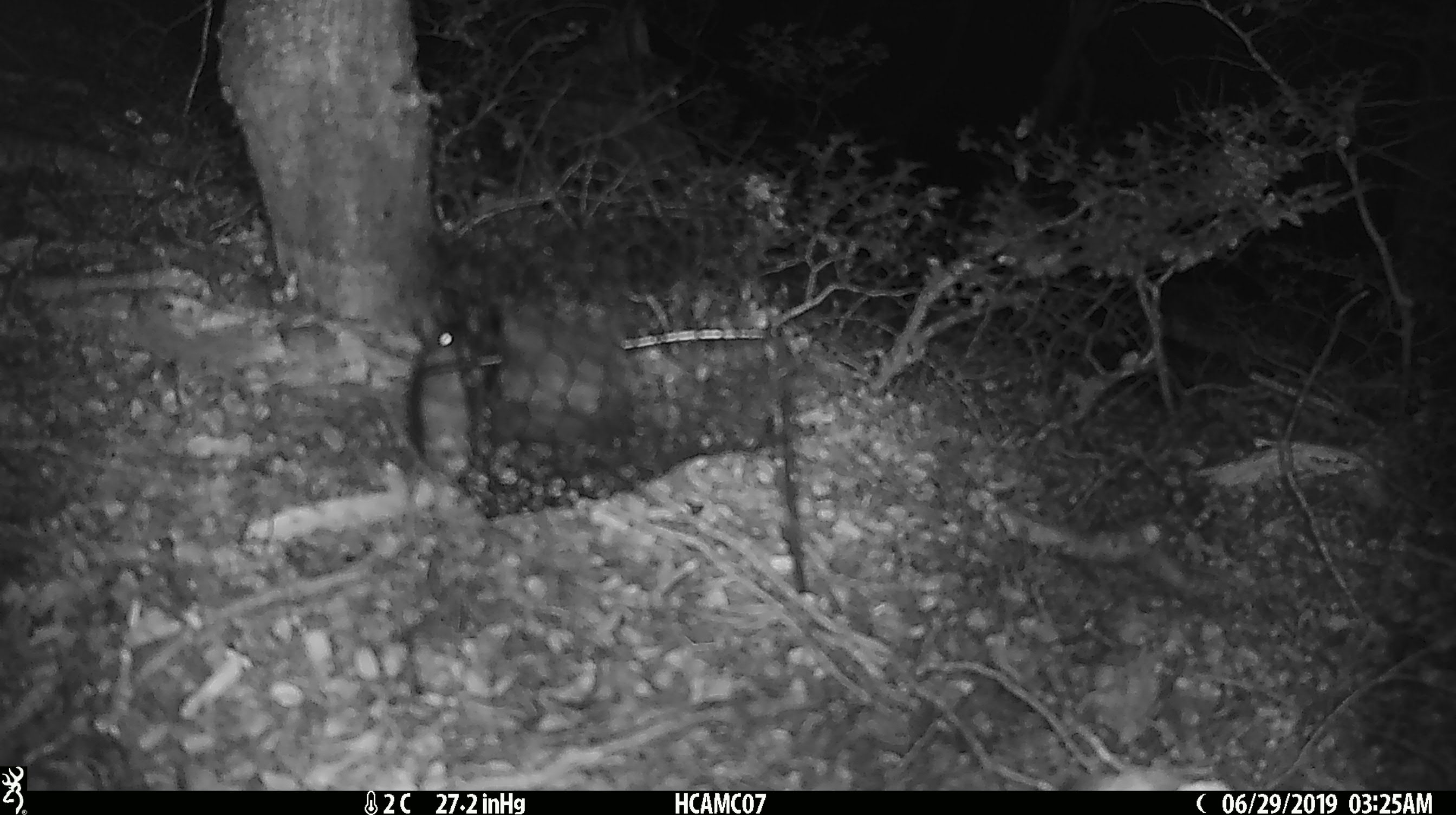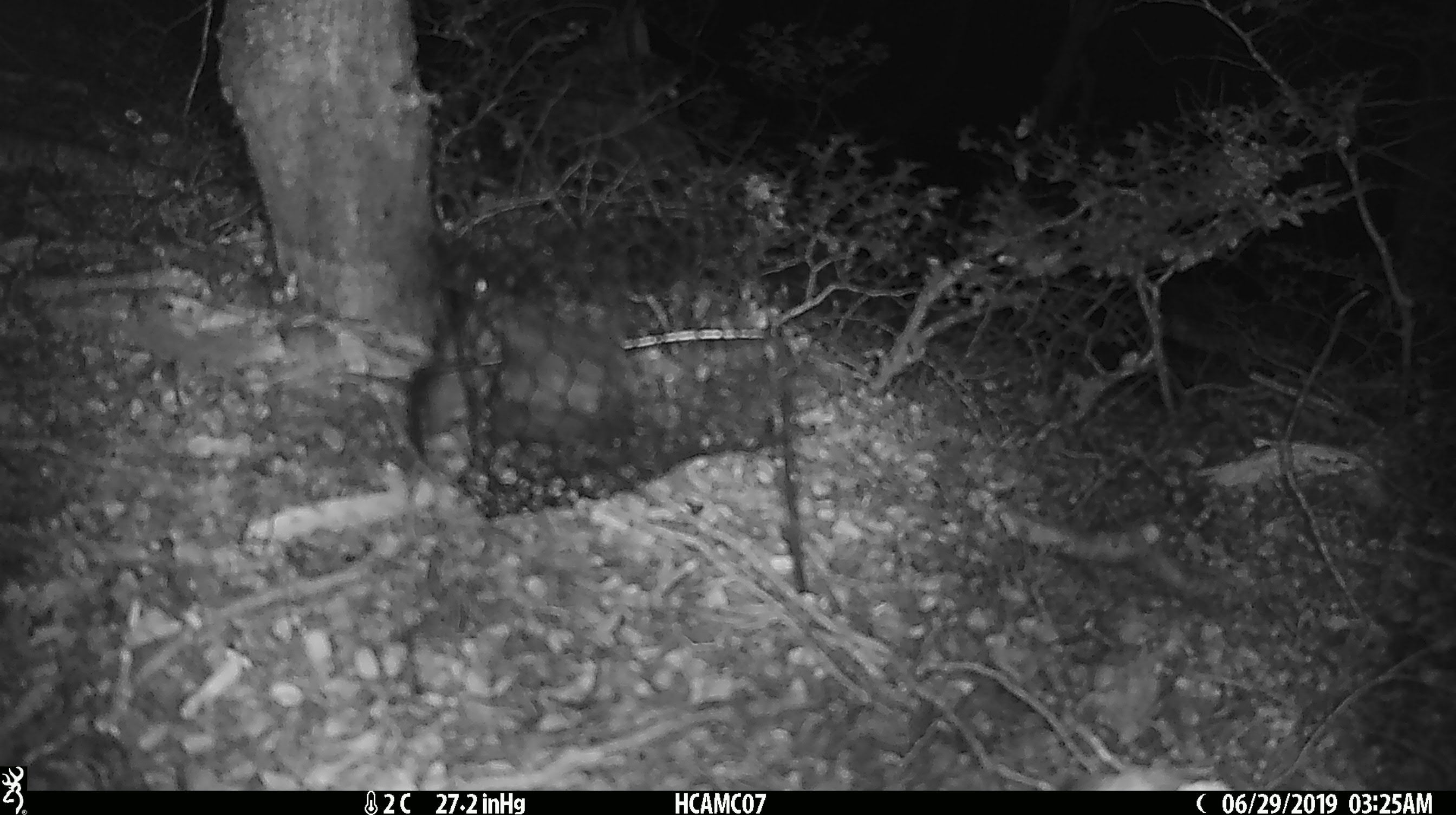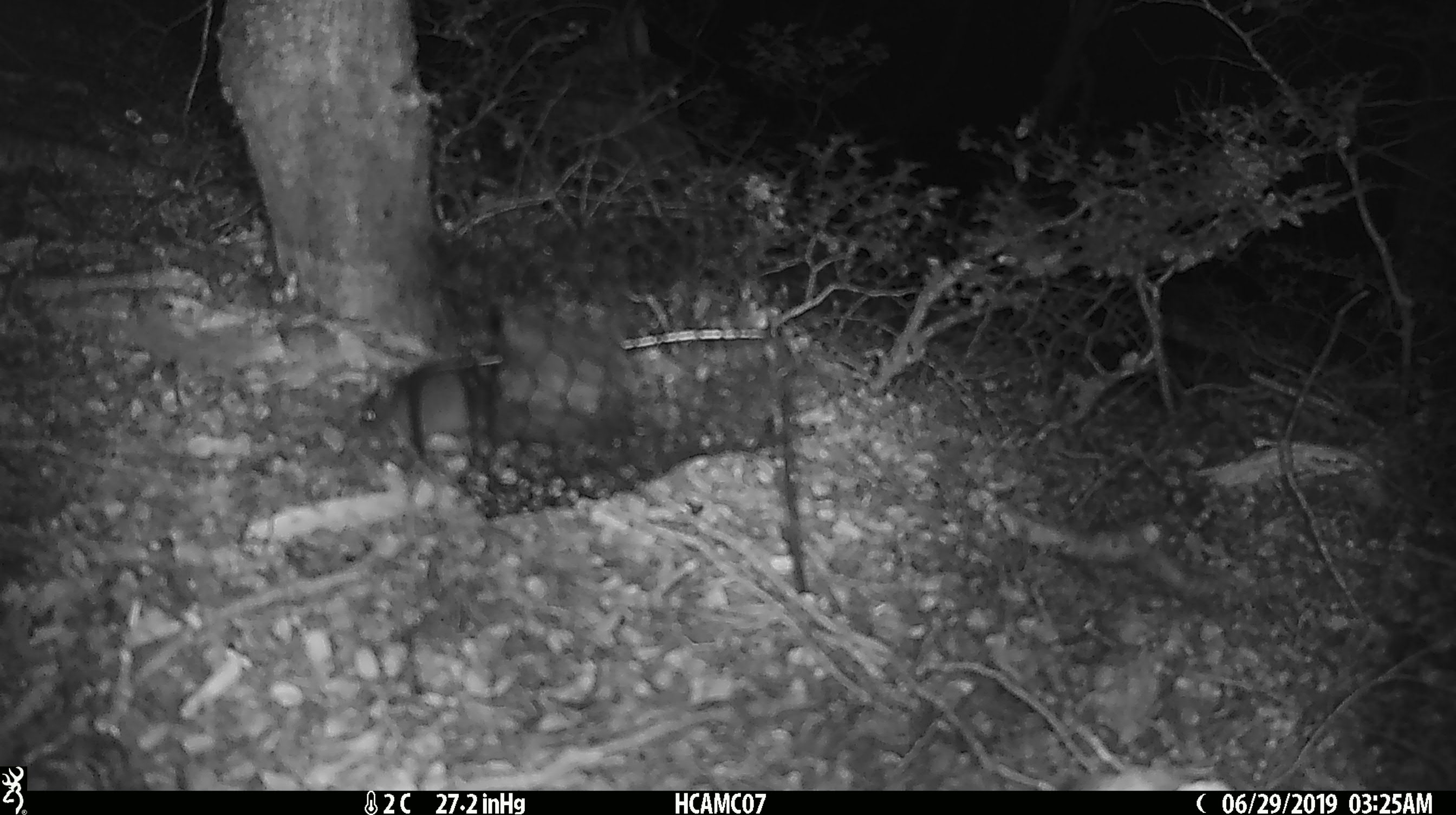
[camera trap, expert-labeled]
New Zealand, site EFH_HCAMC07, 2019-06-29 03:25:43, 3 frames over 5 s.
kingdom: Animalia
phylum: Chordata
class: Mammalia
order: Rodentia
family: Muridae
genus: Mus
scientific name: Mus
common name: mouse